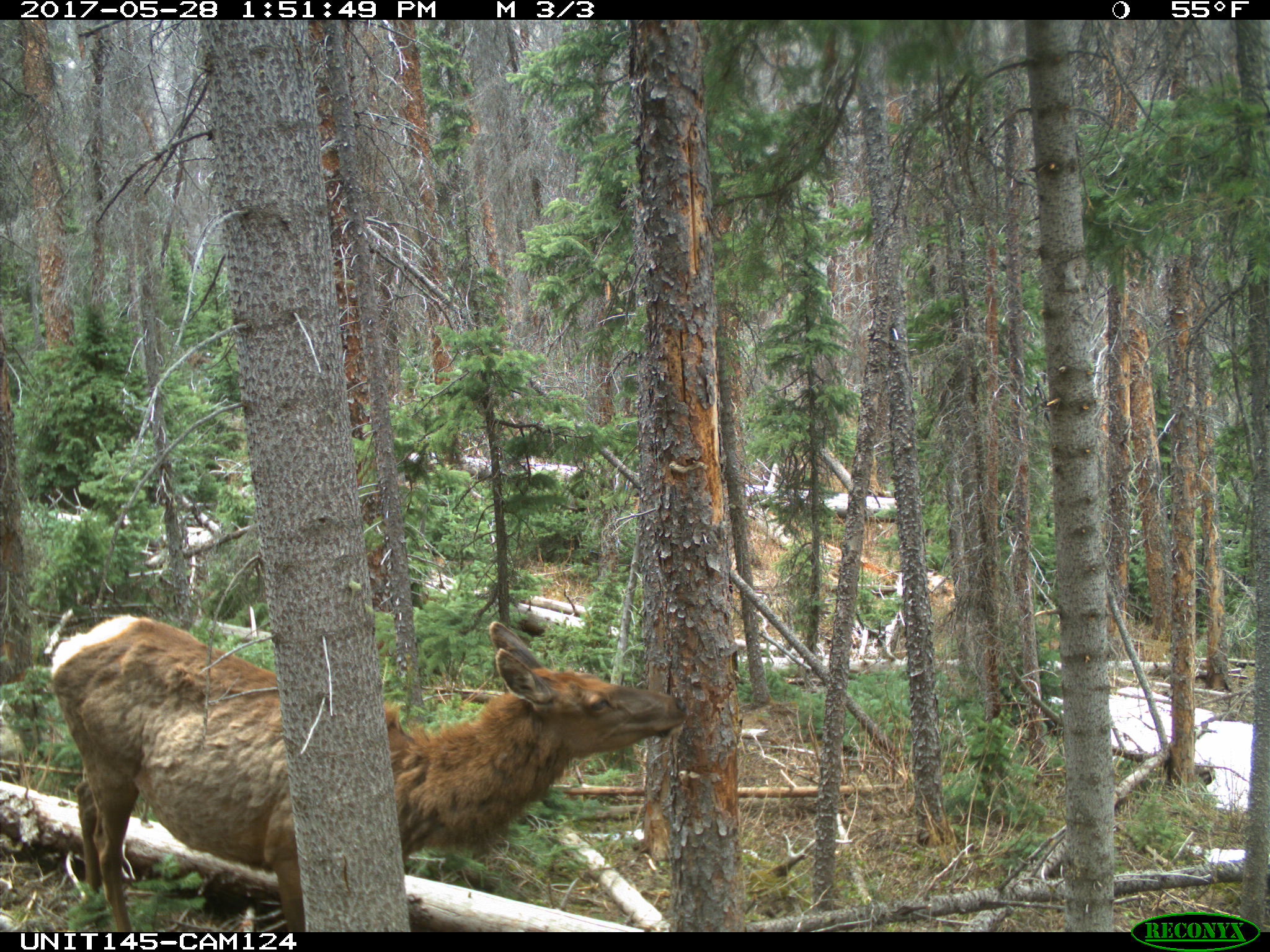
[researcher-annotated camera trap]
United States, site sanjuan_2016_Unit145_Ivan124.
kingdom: Animalia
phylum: Chordata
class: Mammalia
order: Artiodactyla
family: Cervidae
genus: Cervus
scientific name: Cervus elaphus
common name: red deer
Cervus elaphus (red deer).